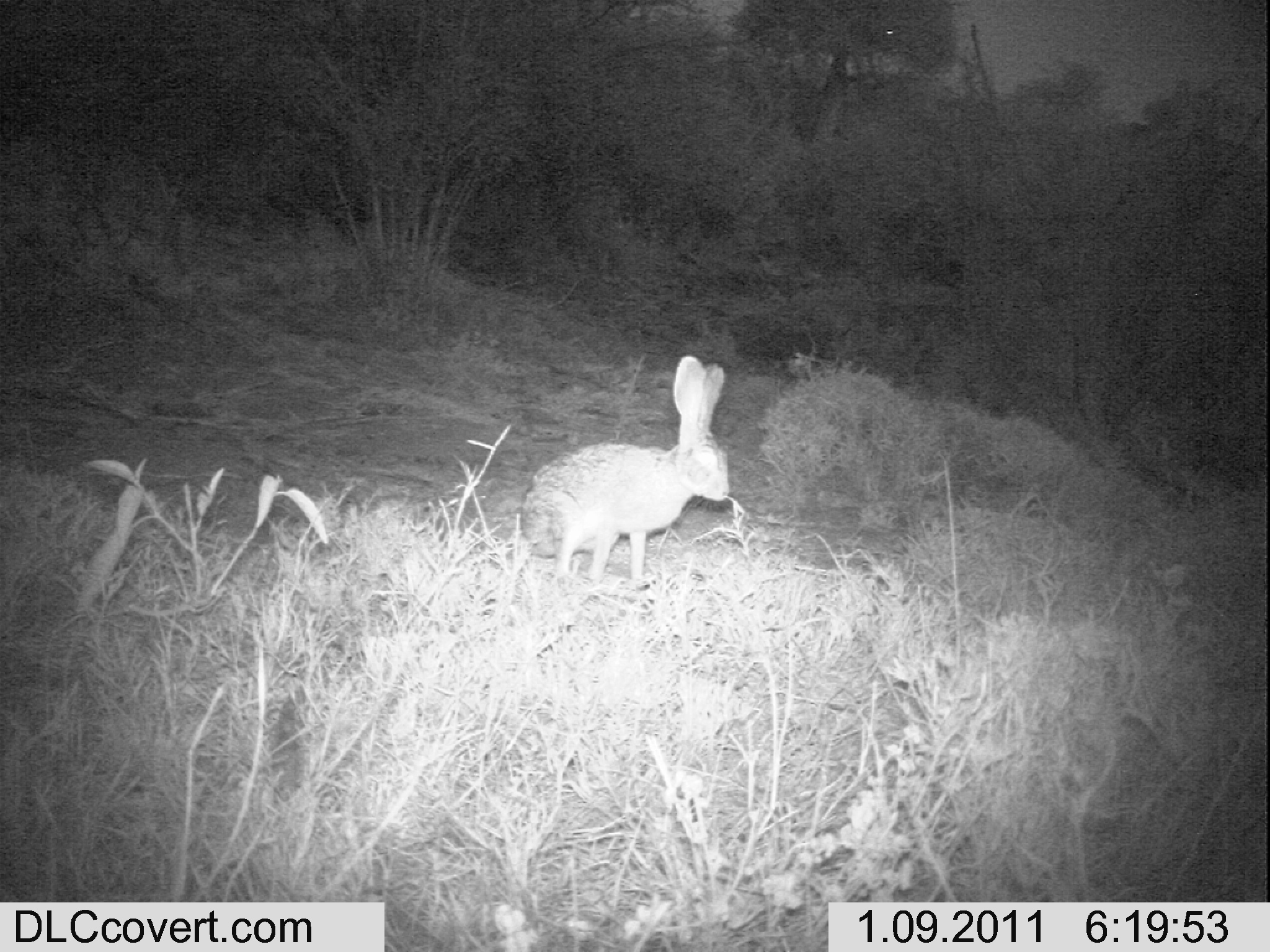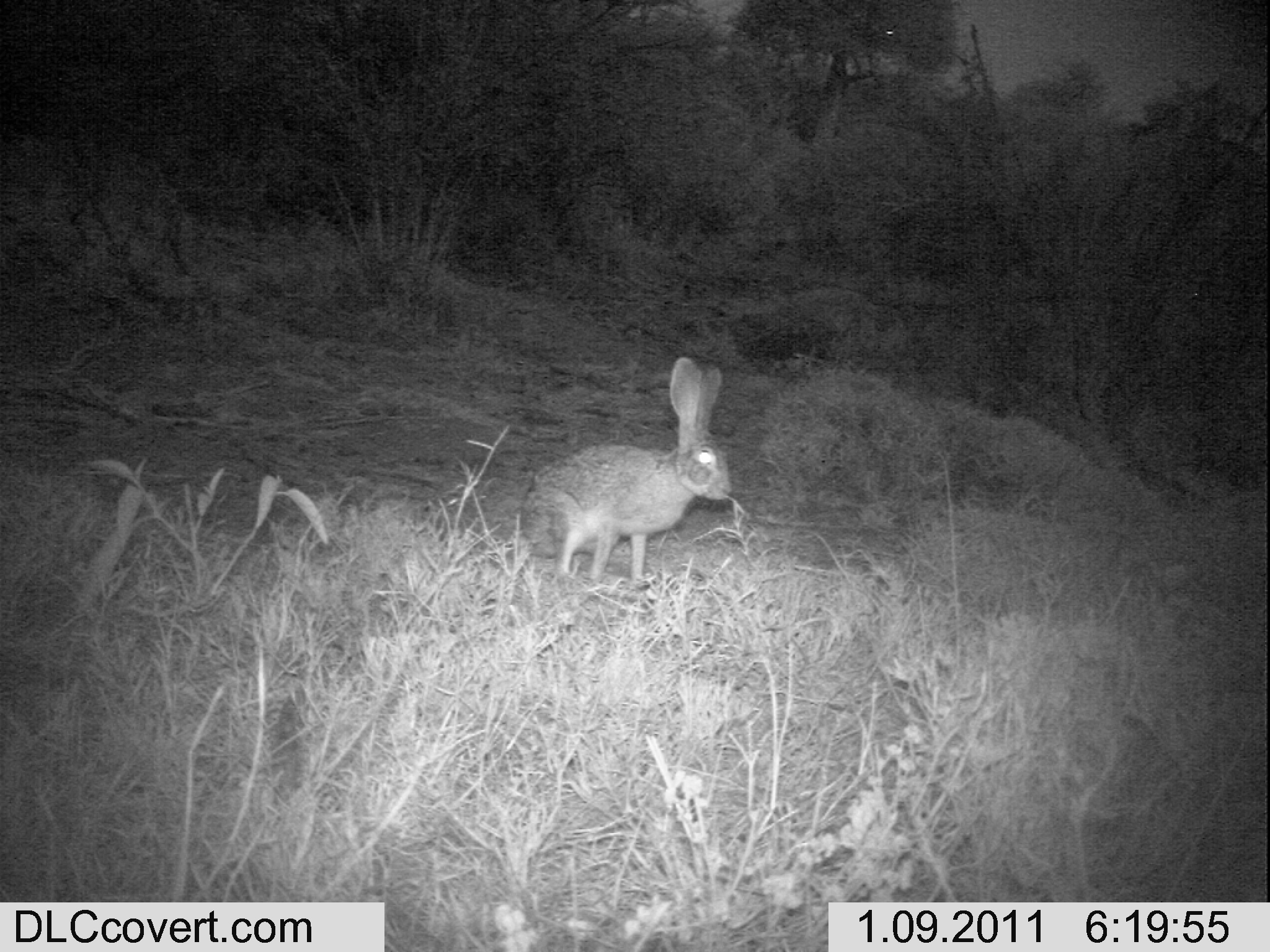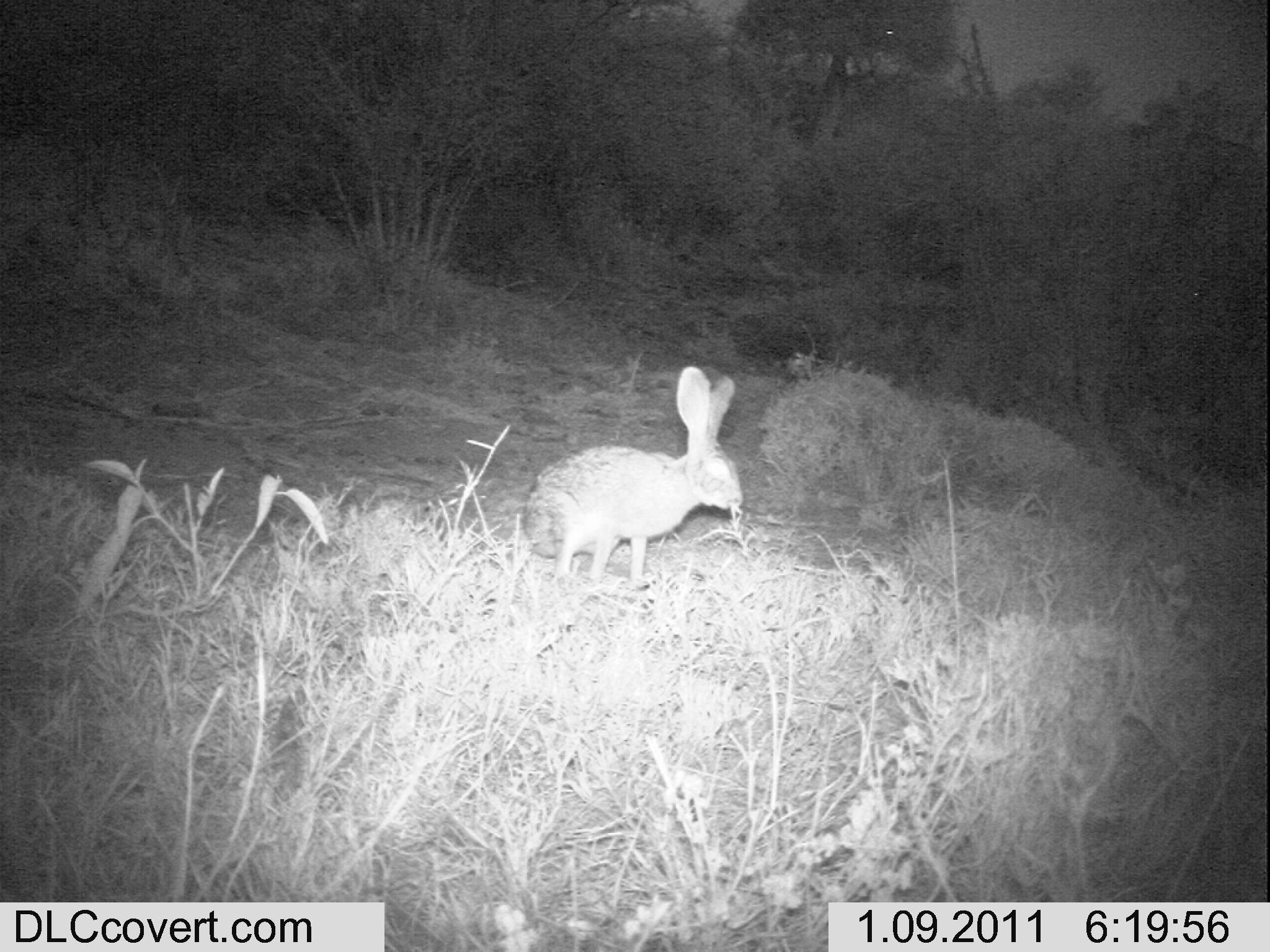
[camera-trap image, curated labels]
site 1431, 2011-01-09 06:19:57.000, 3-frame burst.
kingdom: Animalia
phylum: Chordata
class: Mammalia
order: Lagomorpha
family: Leporidae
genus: Lepus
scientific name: Lepus saxatilis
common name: scrub hare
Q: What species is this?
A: Lepus saxatilis (scrub hare).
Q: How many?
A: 1.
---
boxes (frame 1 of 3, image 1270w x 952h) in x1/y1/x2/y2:
lepus saxatilis: 514/349/730/584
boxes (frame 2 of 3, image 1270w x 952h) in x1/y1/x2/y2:
lepus saxatilis: 515/352/732/591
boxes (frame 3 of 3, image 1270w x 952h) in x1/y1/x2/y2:
lepus saxatilis: 520/363/744/595